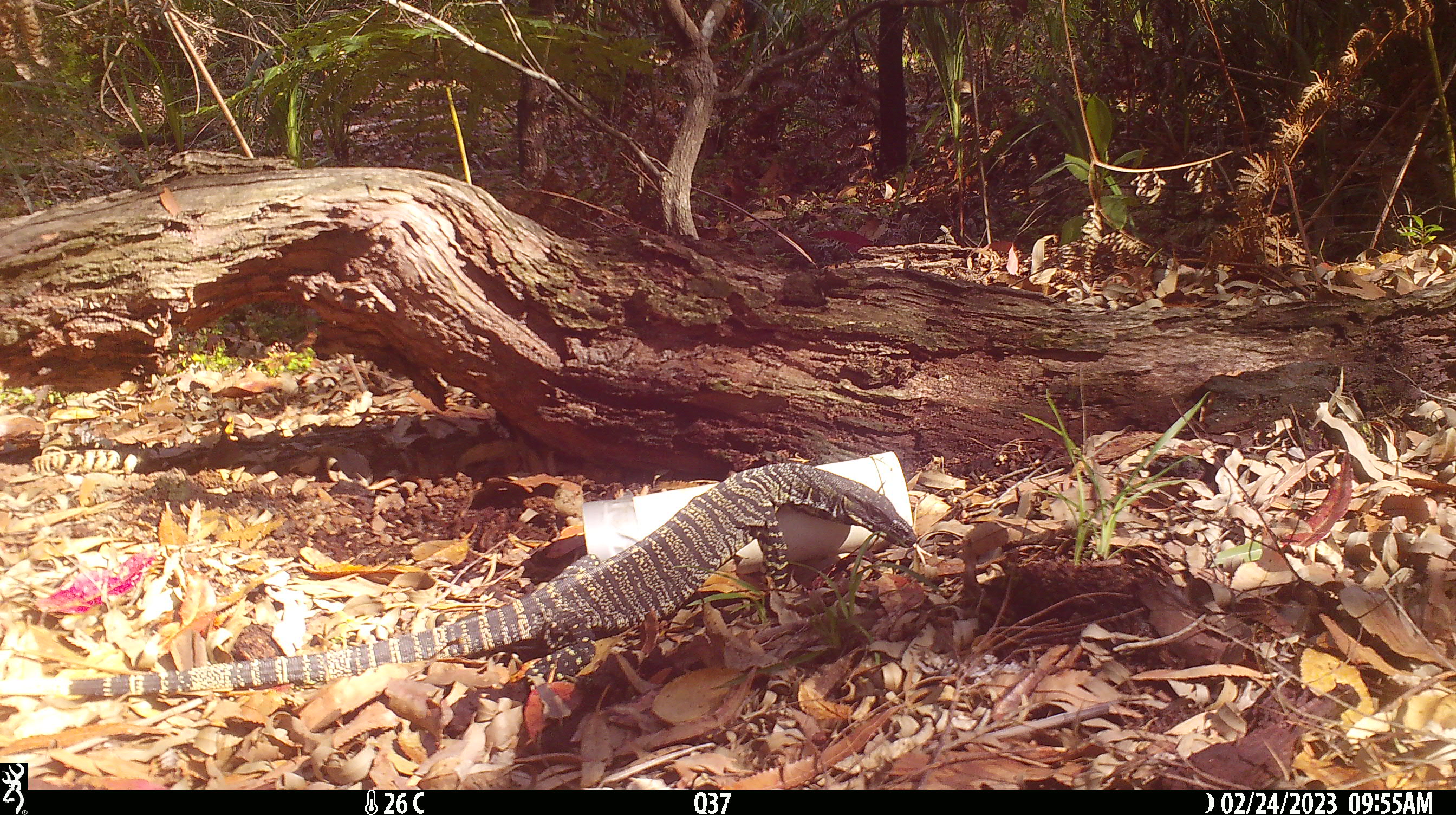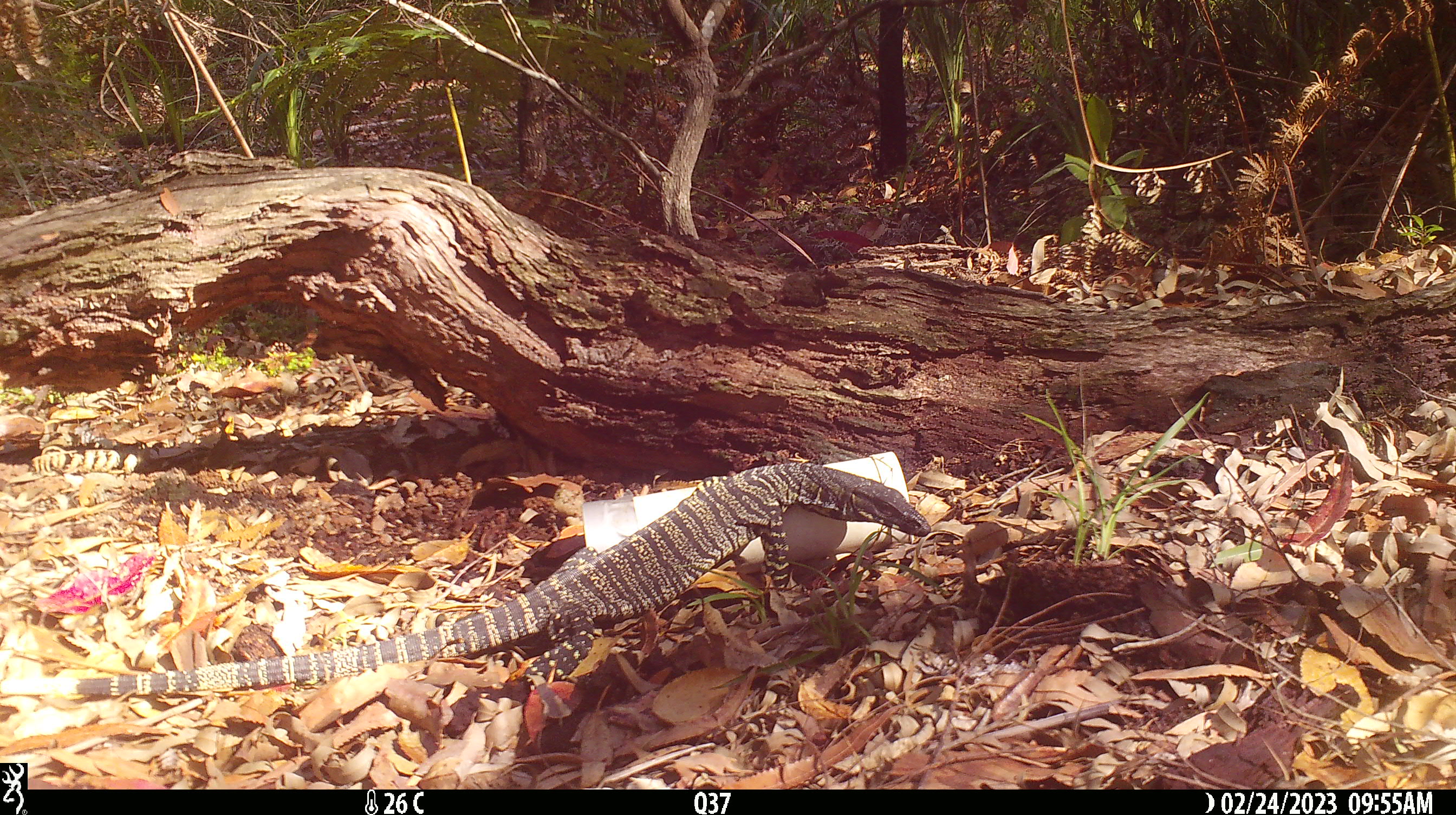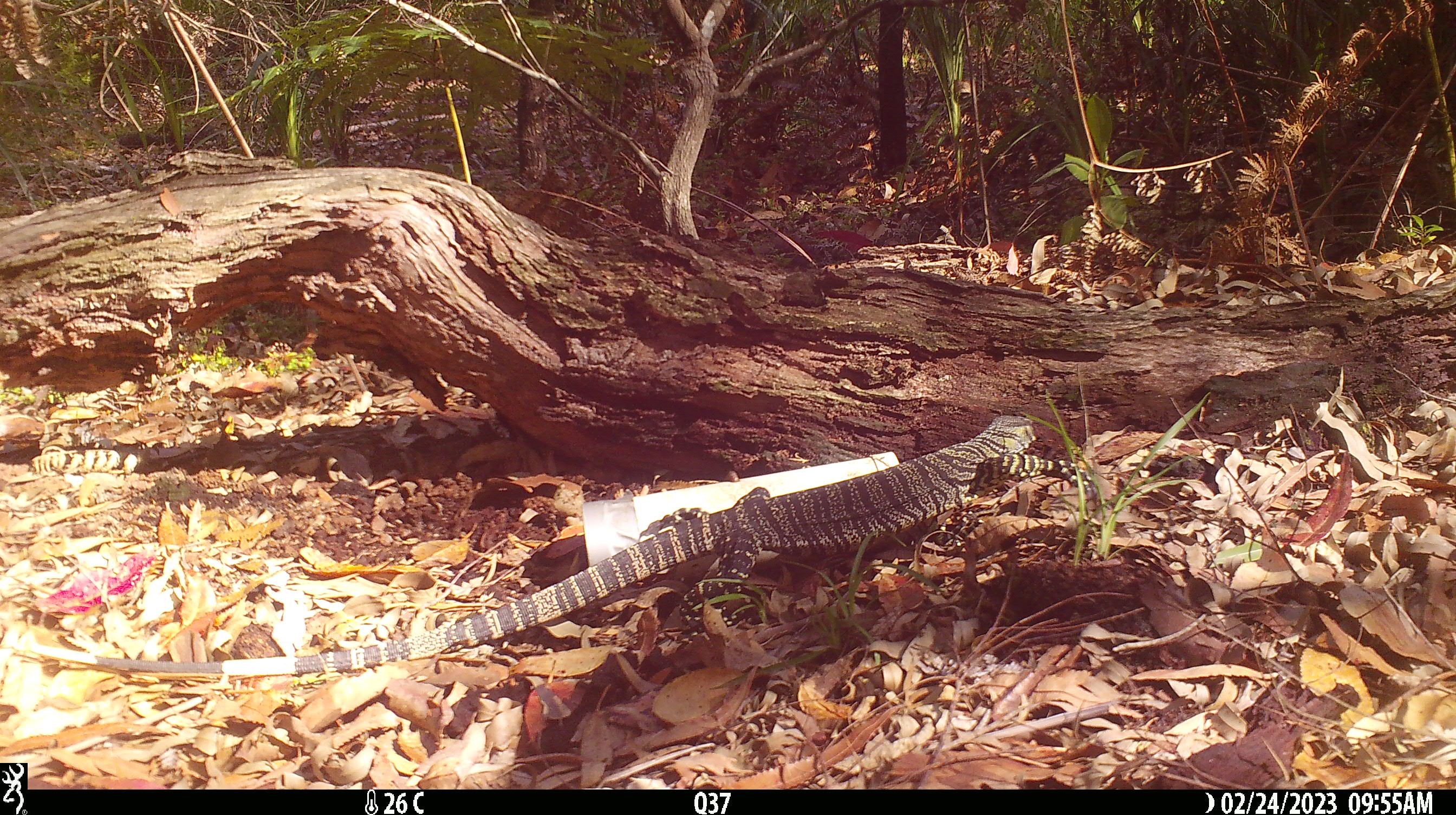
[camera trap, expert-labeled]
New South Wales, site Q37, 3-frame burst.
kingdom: Animalia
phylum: Chordata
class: Reptilia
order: Squamata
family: Varanidae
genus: Varanus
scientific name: Varanus varius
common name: lace monitor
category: goanna